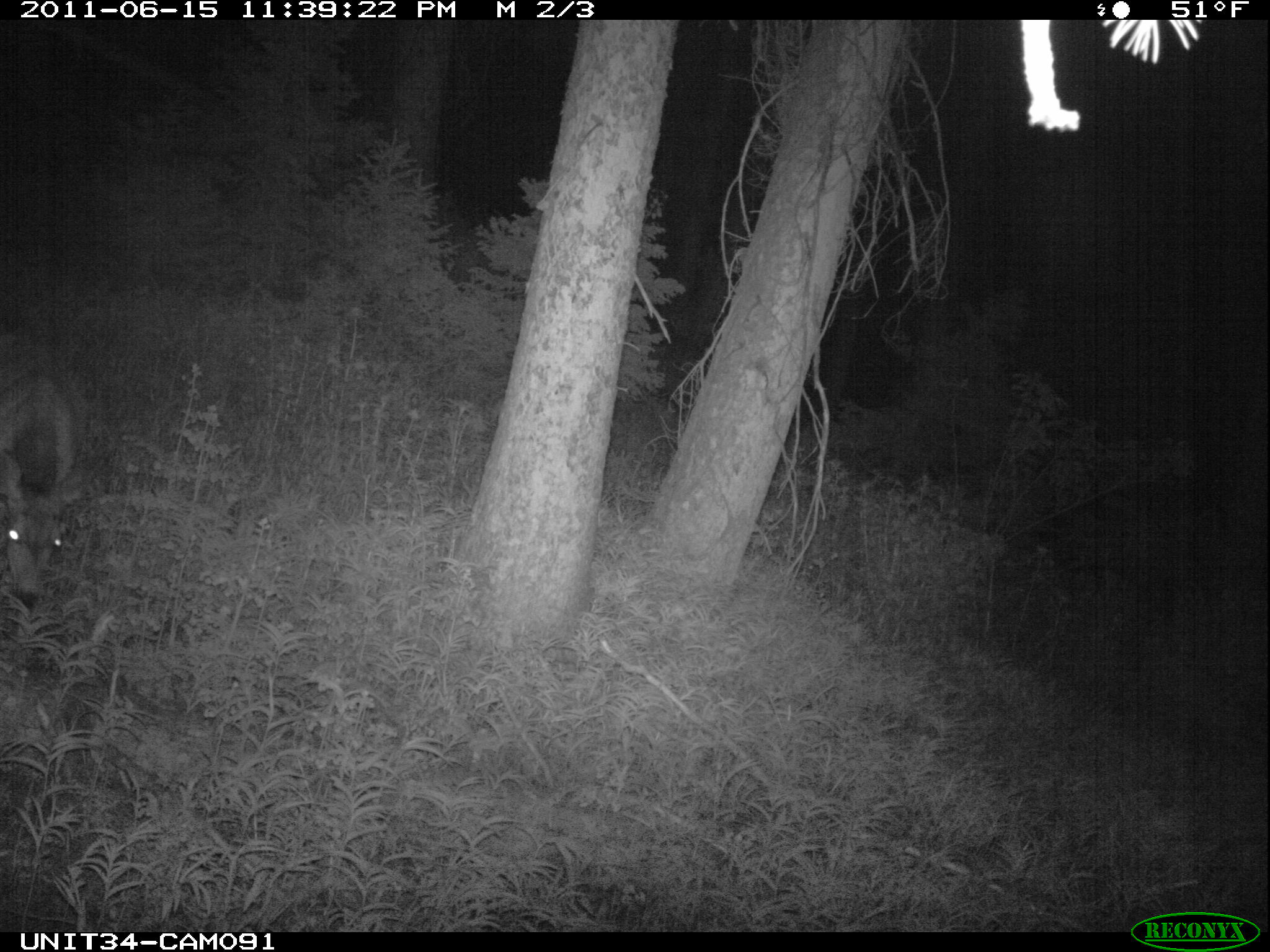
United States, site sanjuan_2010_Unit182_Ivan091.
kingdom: Animalia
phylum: Chordata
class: Mammalia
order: Artiodactyla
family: Cervidae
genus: Odocoileus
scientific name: Odocoileus hemionus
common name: mule deer